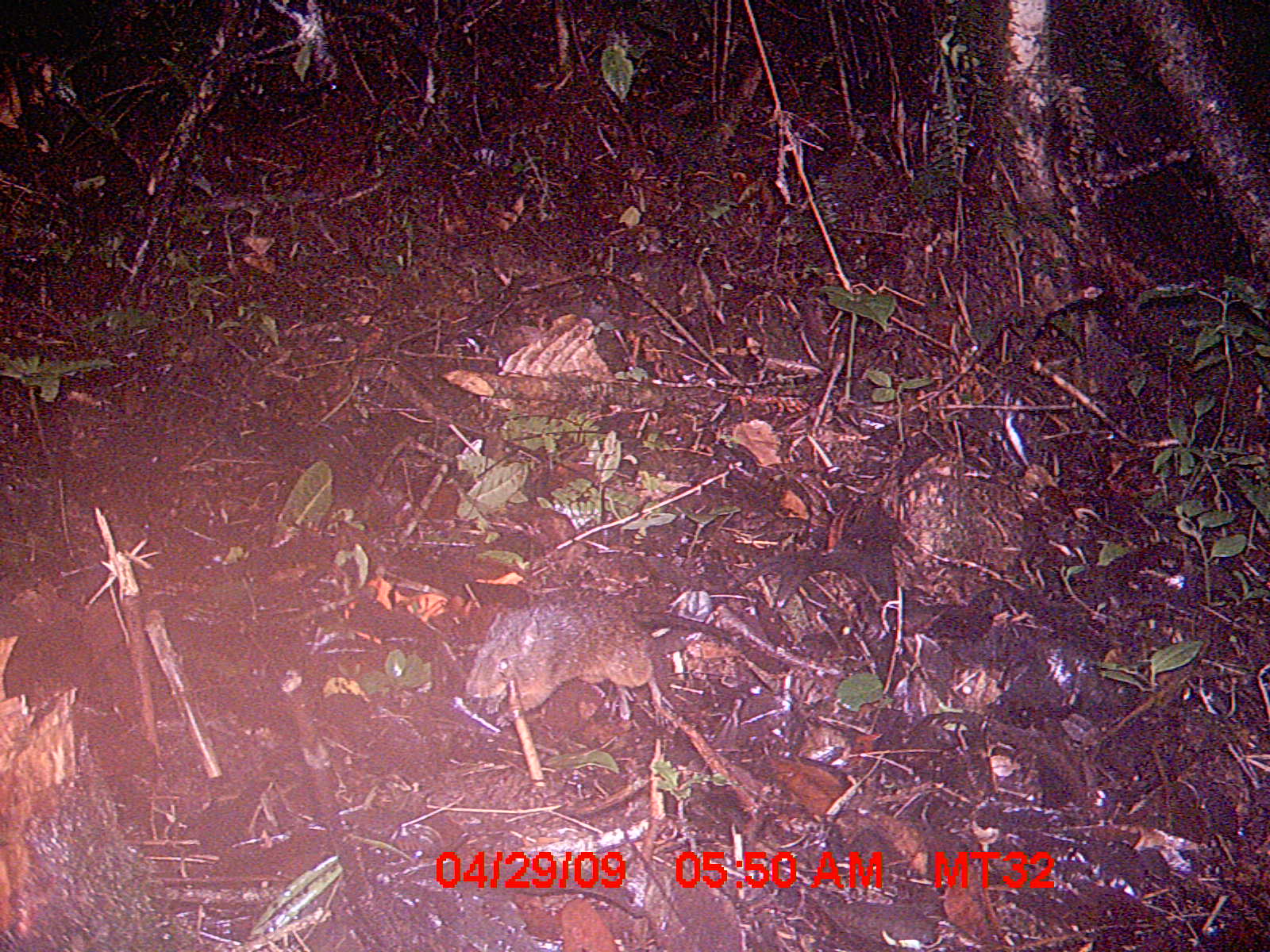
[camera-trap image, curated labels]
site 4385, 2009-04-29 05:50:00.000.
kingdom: Animalia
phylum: Chordata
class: Mammalia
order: Rodentia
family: Nesomyidae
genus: Nesomys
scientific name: Nesomys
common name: nesomys rodents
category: nesomys sp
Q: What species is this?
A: Nesomys sp (nesomys rodents) (Nesomys).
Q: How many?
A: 1.